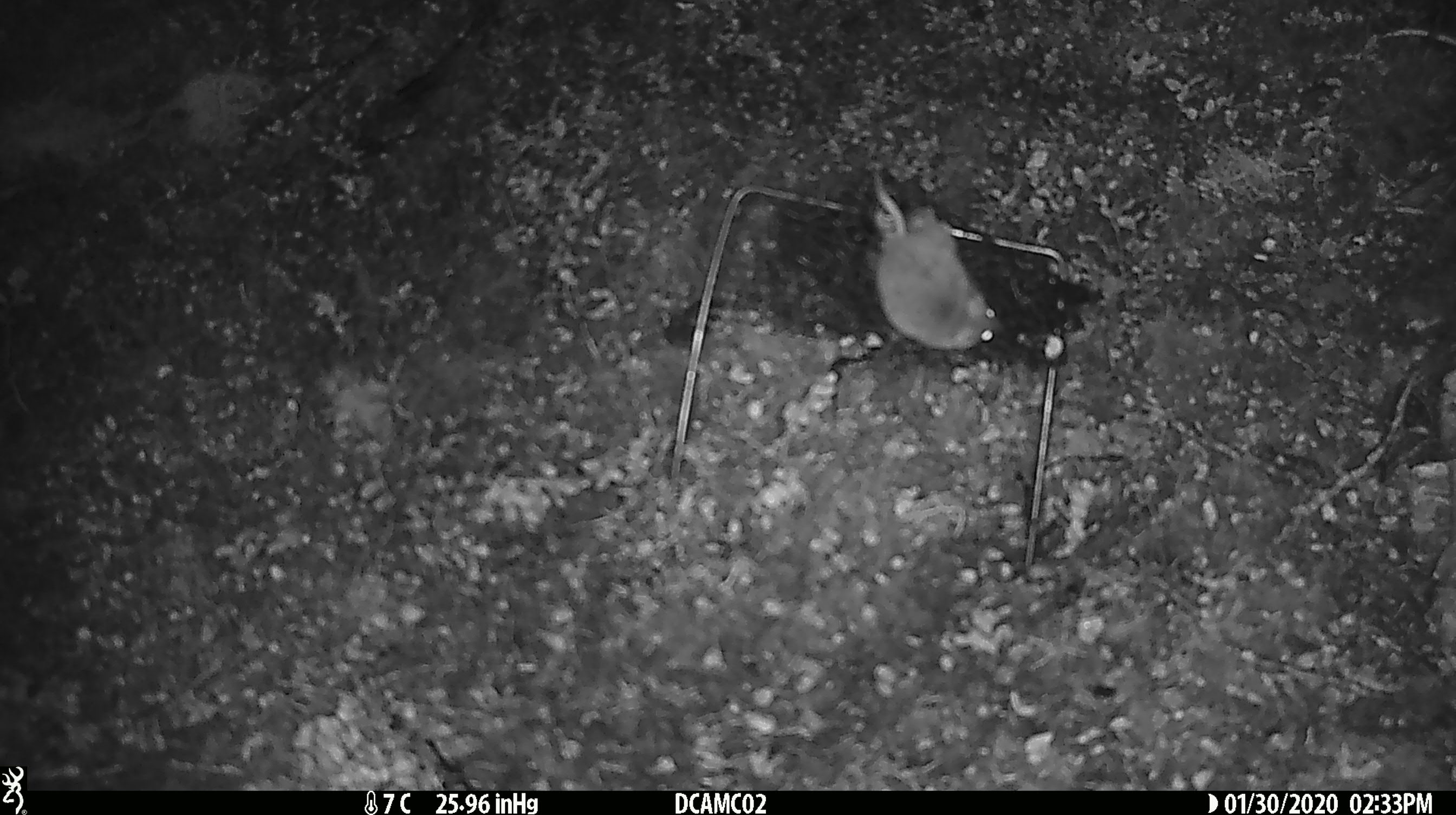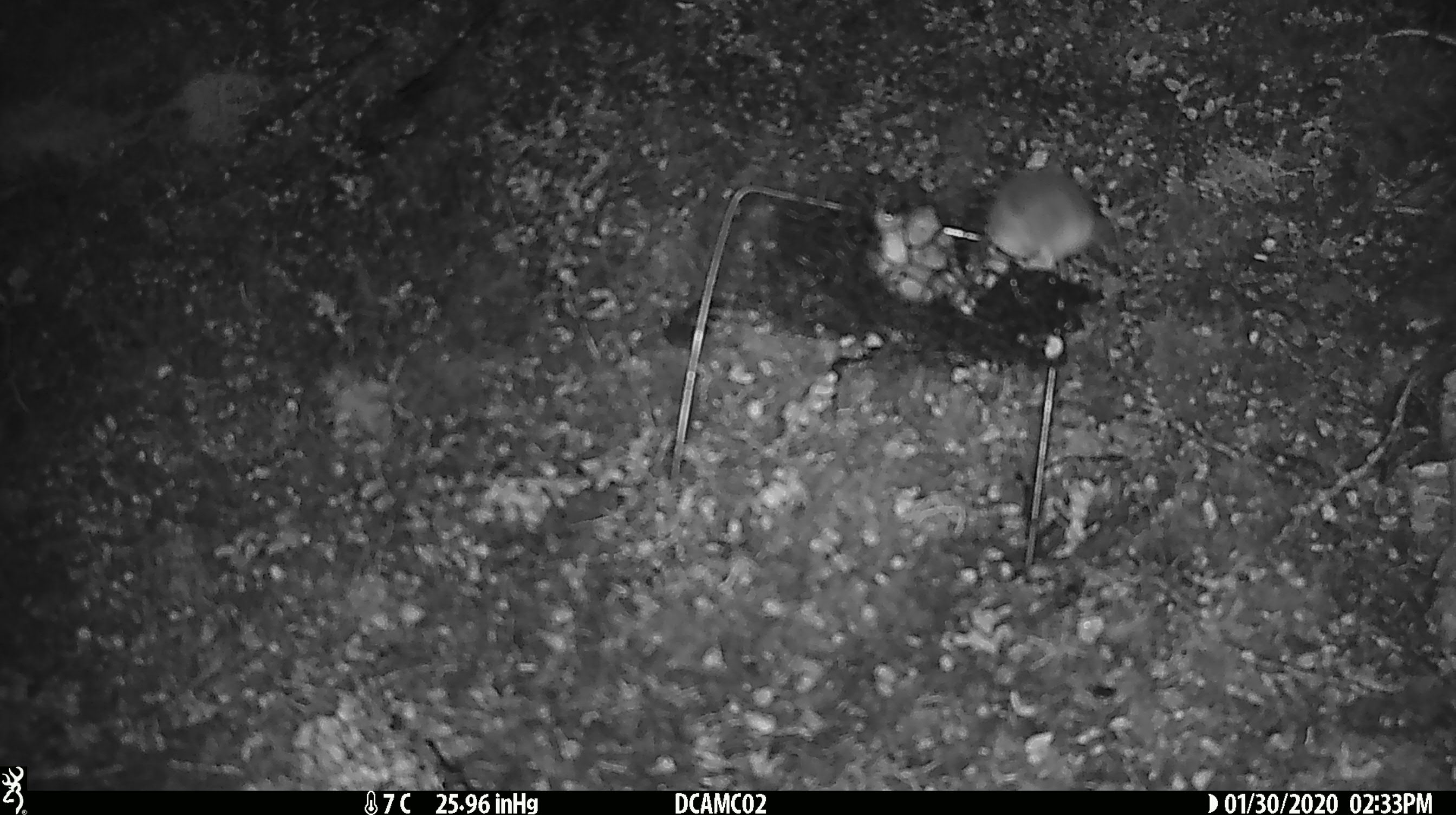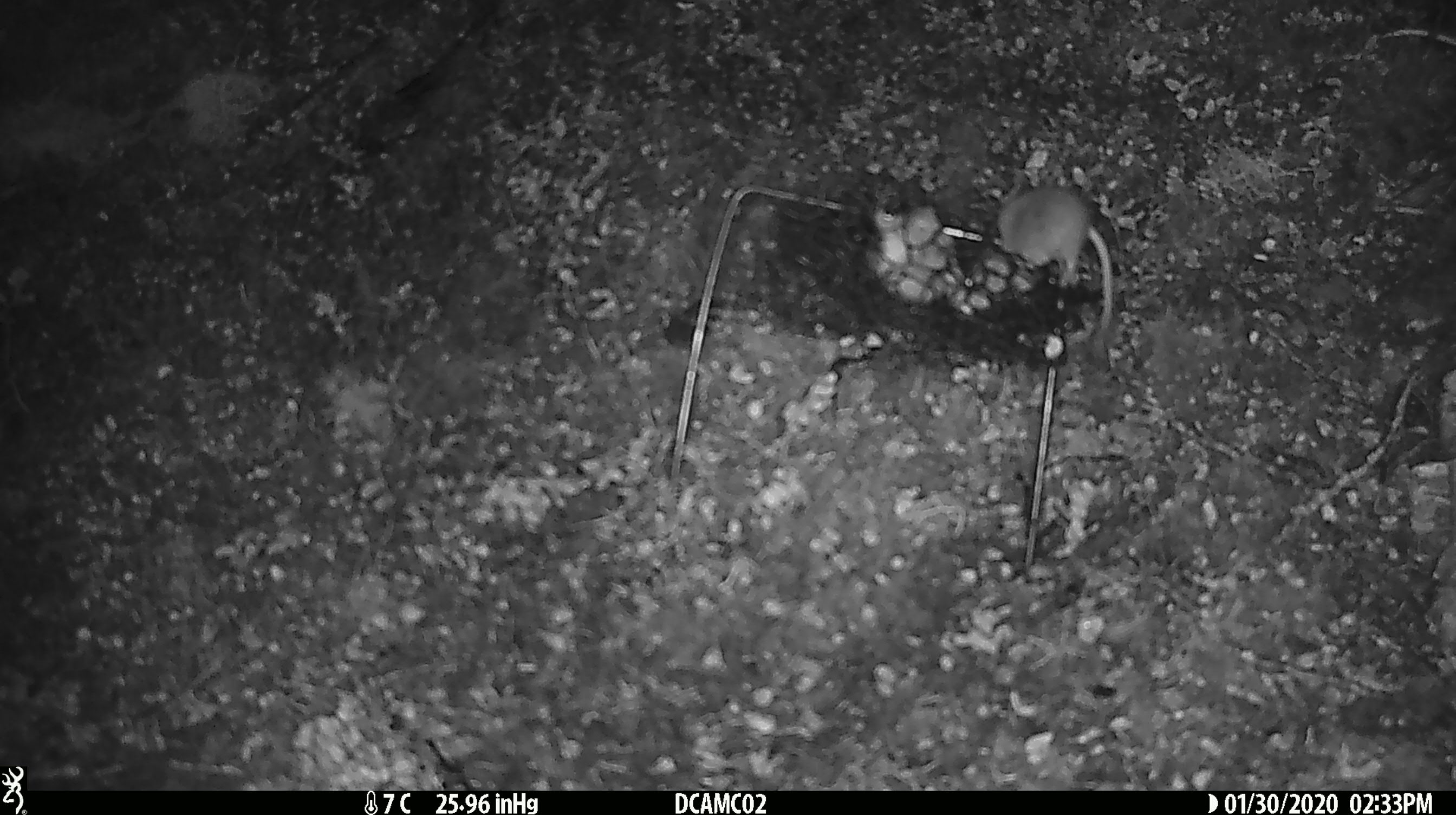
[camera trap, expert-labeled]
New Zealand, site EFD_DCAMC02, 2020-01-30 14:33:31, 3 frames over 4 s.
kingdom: Animalia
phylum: Chordata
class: Mammalia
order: Rodentia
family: Muridae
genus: Mus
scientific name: Mus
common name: mouse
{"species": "mouse (Mus)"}